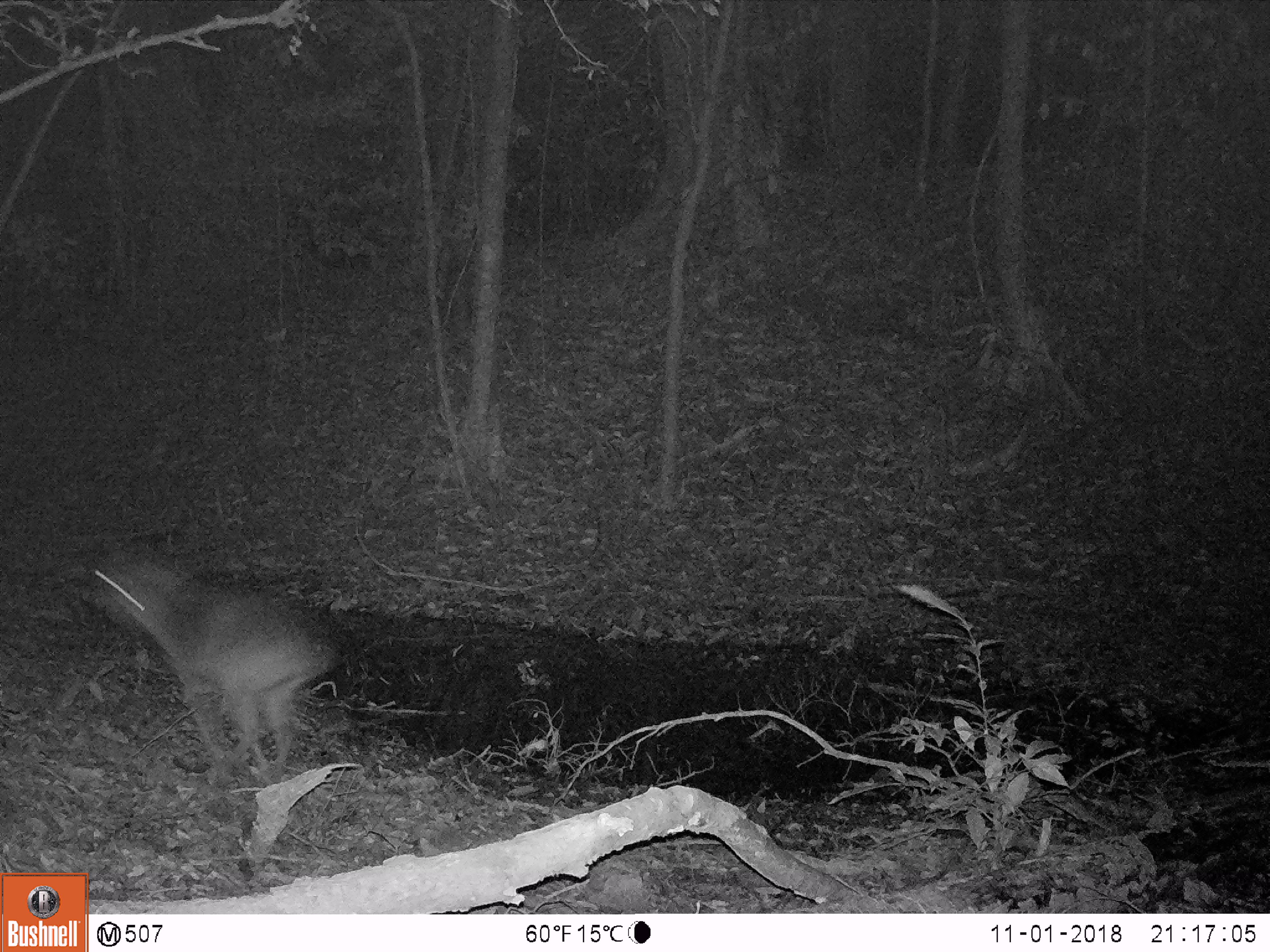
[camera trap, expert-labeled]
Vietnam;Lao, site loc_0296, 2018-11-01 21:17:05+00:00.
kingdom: Animalia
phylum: Chordata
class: Mammalia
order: Artiodactyla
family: Cervidae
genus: Muntiacus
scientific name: Muntiacus vuquangensis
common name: large-antlered muntjac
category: large antlered muntjac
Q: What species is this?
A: Large antlered muntjac (large-antlered muntjac) (Muntiacus vuquangensis).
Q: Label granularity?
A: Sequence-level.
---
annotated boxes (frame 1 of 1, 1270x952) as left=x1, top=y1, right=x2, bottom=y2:
large antlered muntjac: left=101, top=554, right=344, bottom=787